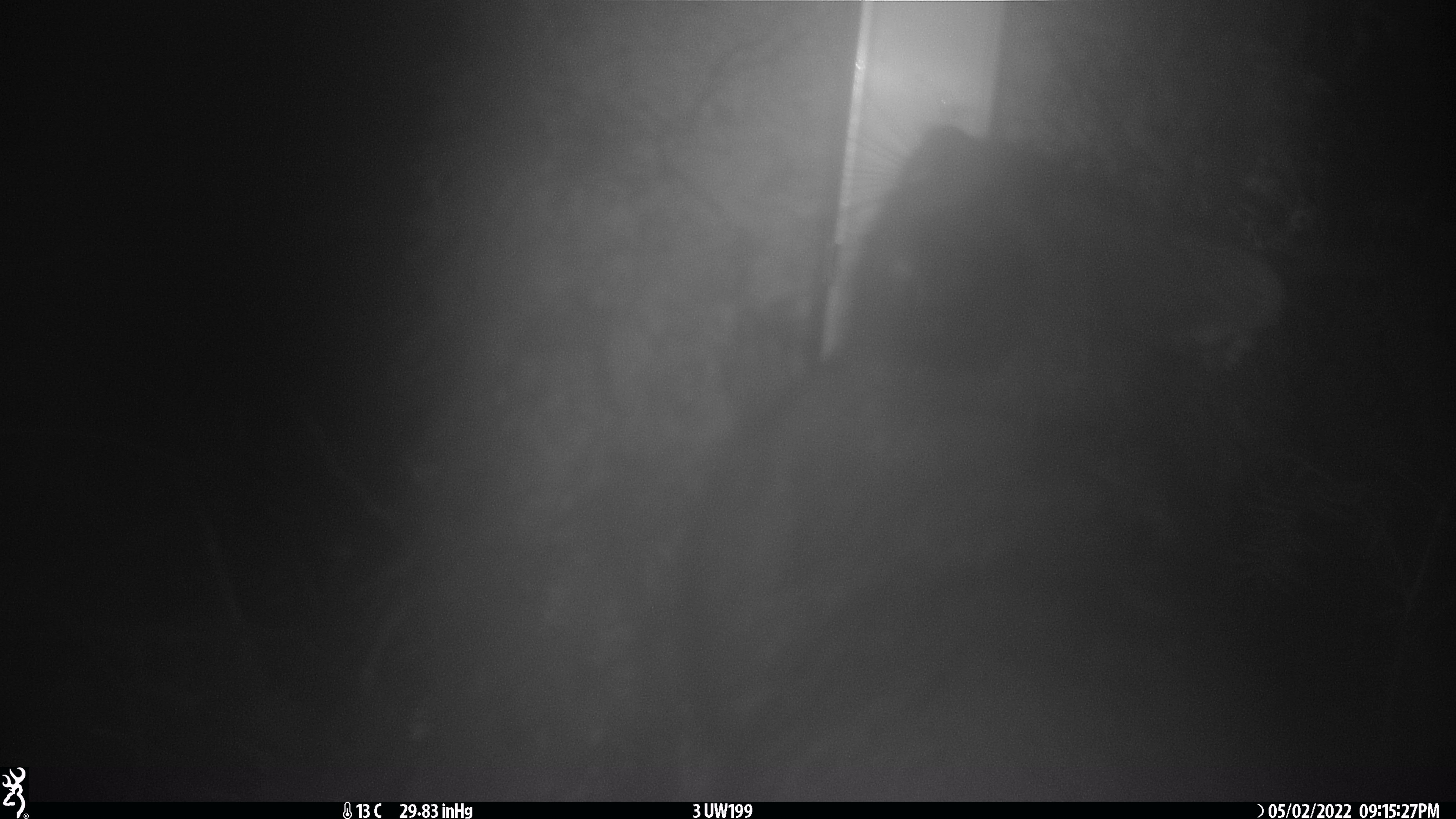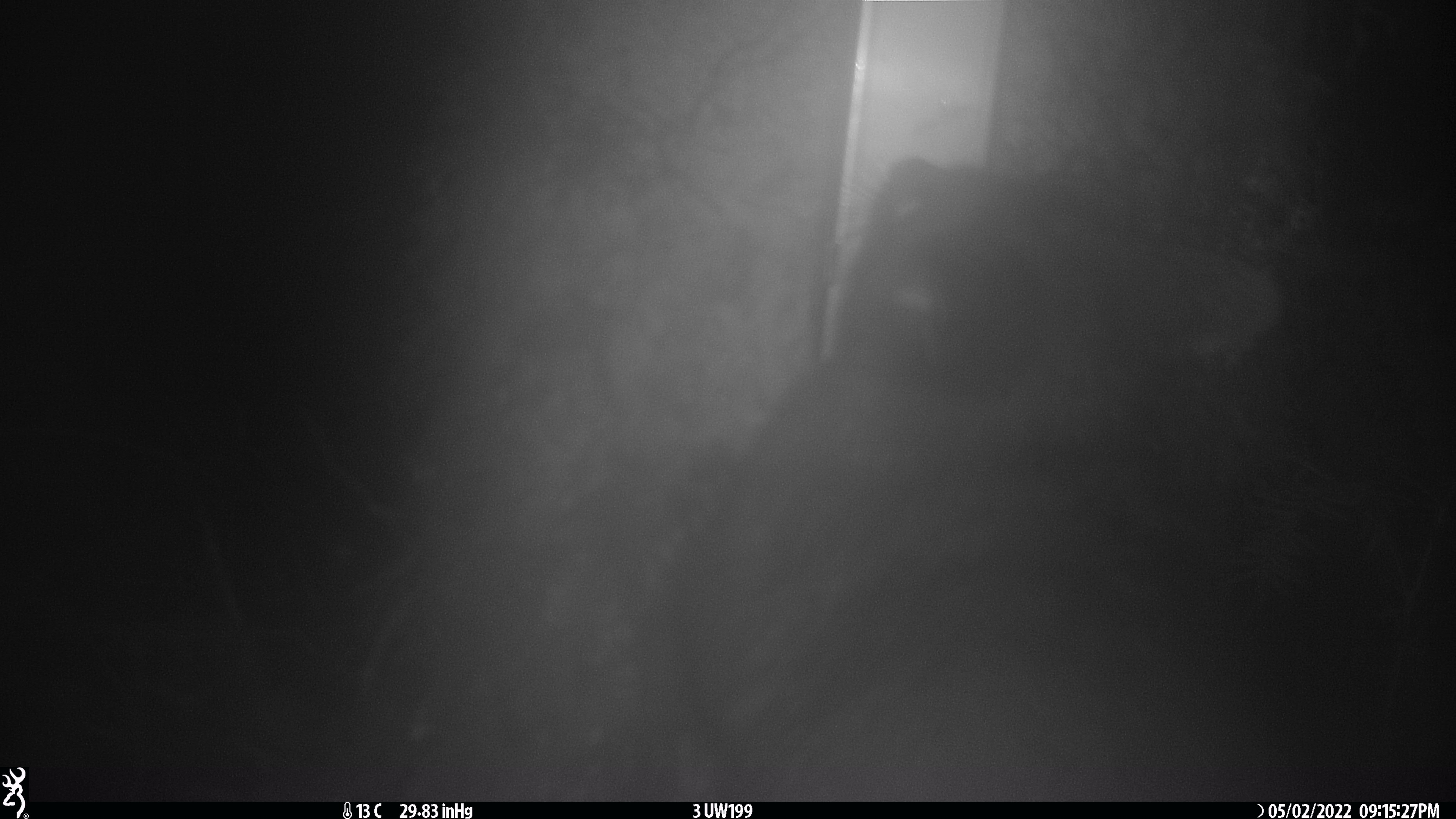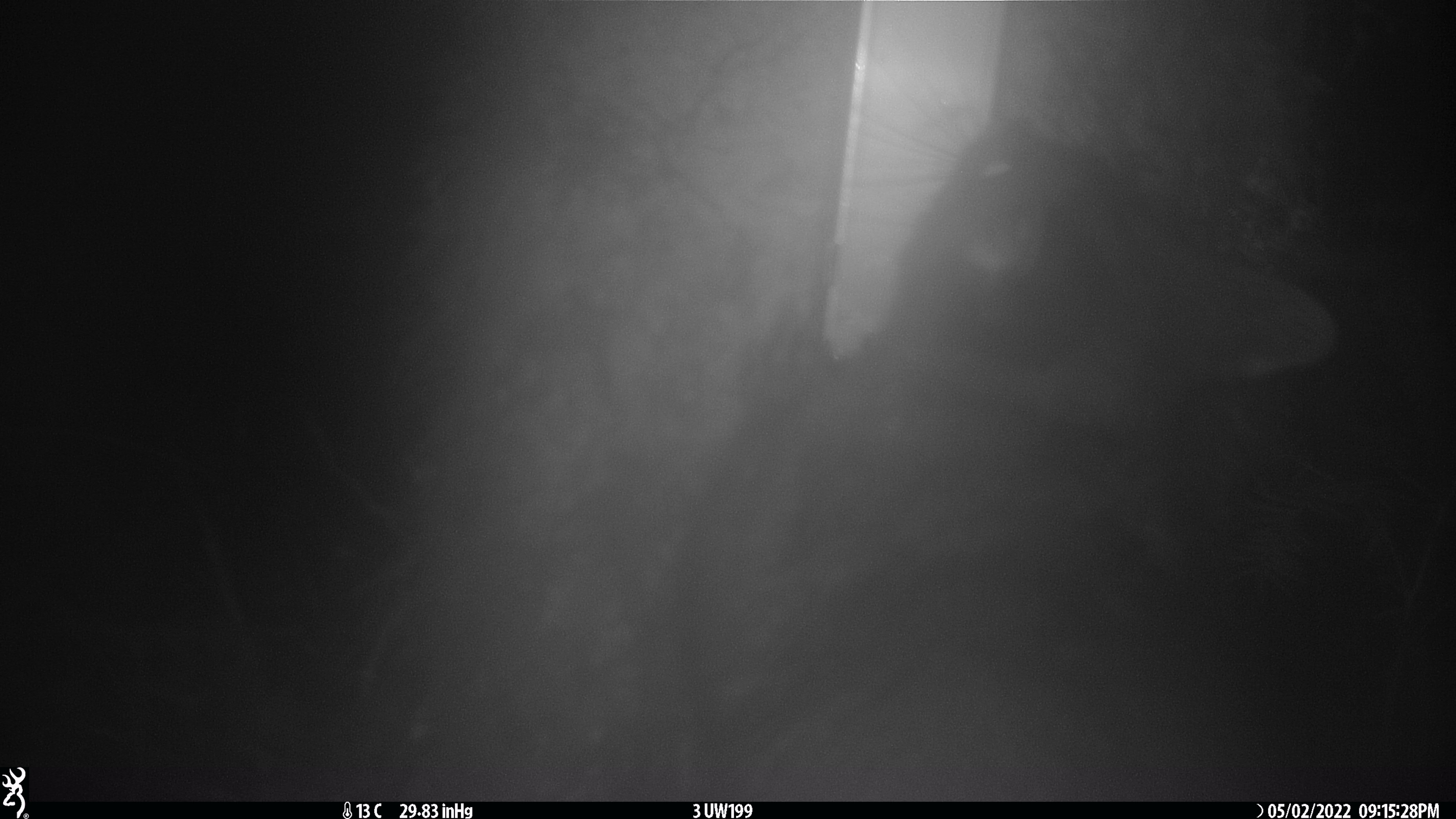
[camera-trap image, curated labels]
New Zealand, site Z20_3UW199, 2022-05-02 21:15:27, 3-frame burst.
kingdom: Animalia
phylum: Chordata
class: Mammalia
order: Diprotodontia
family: Phalangeridae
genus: Trichosurus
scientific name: Trichosurus vulpecula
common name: common brushtail possum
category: possum